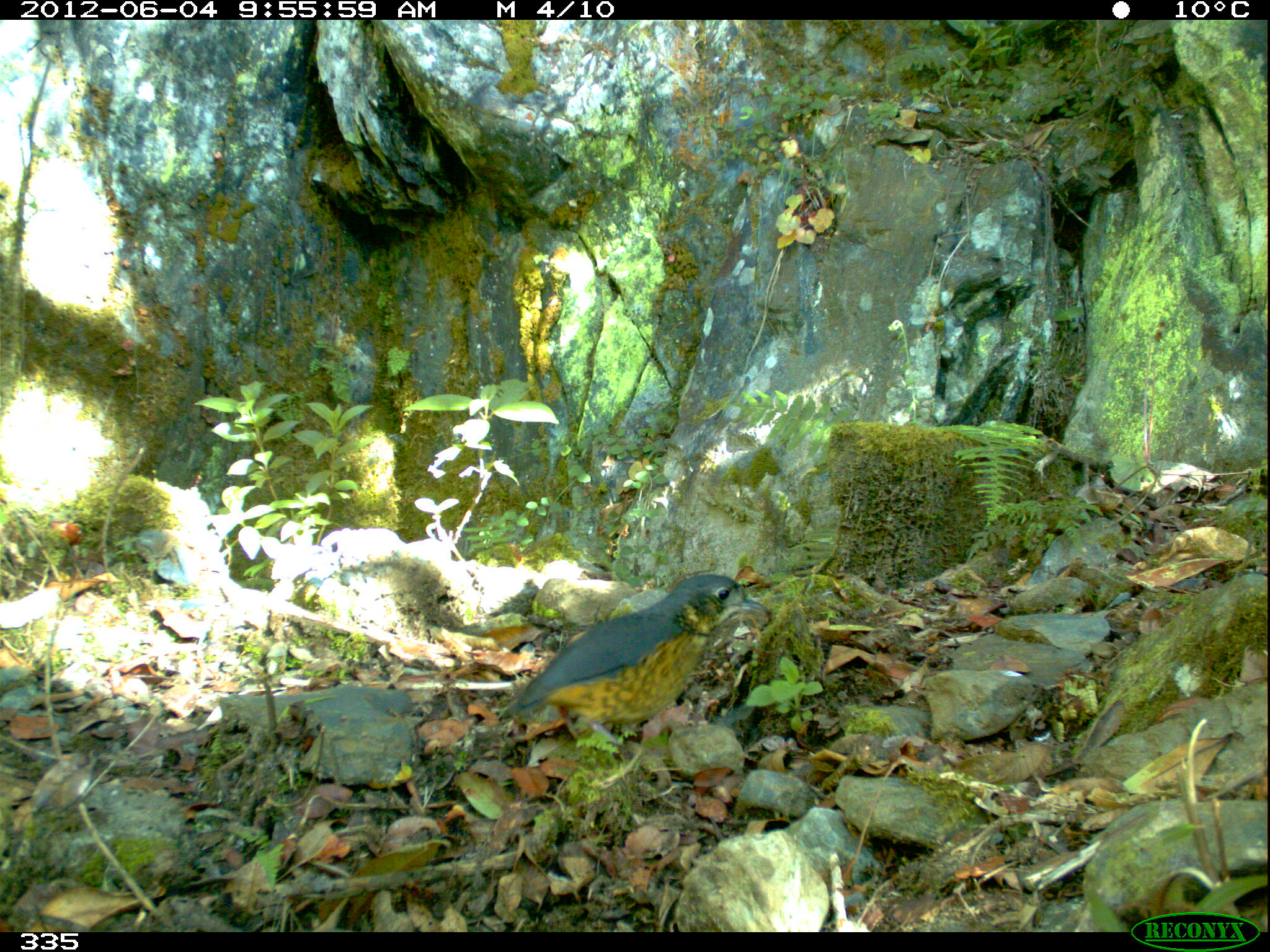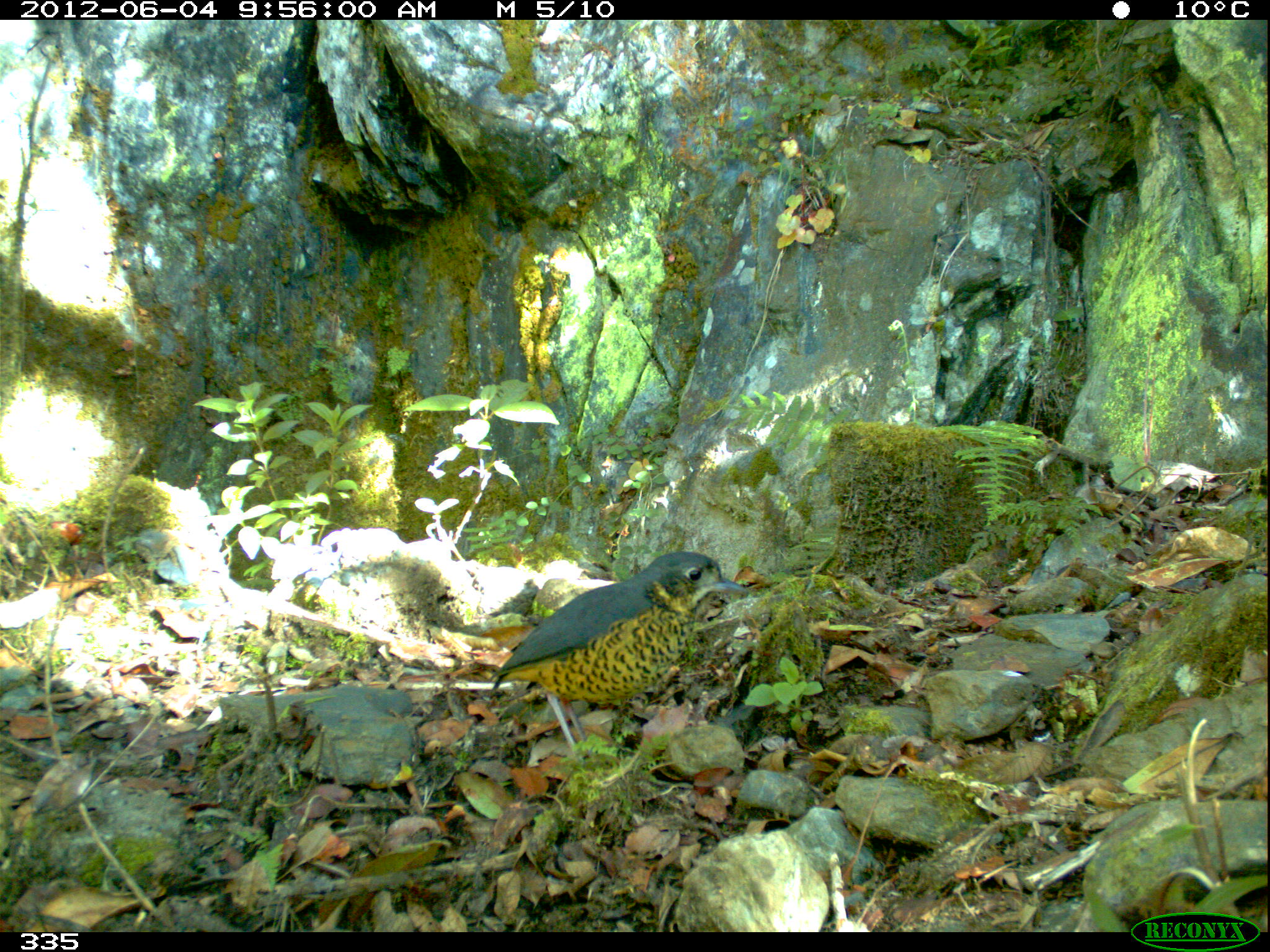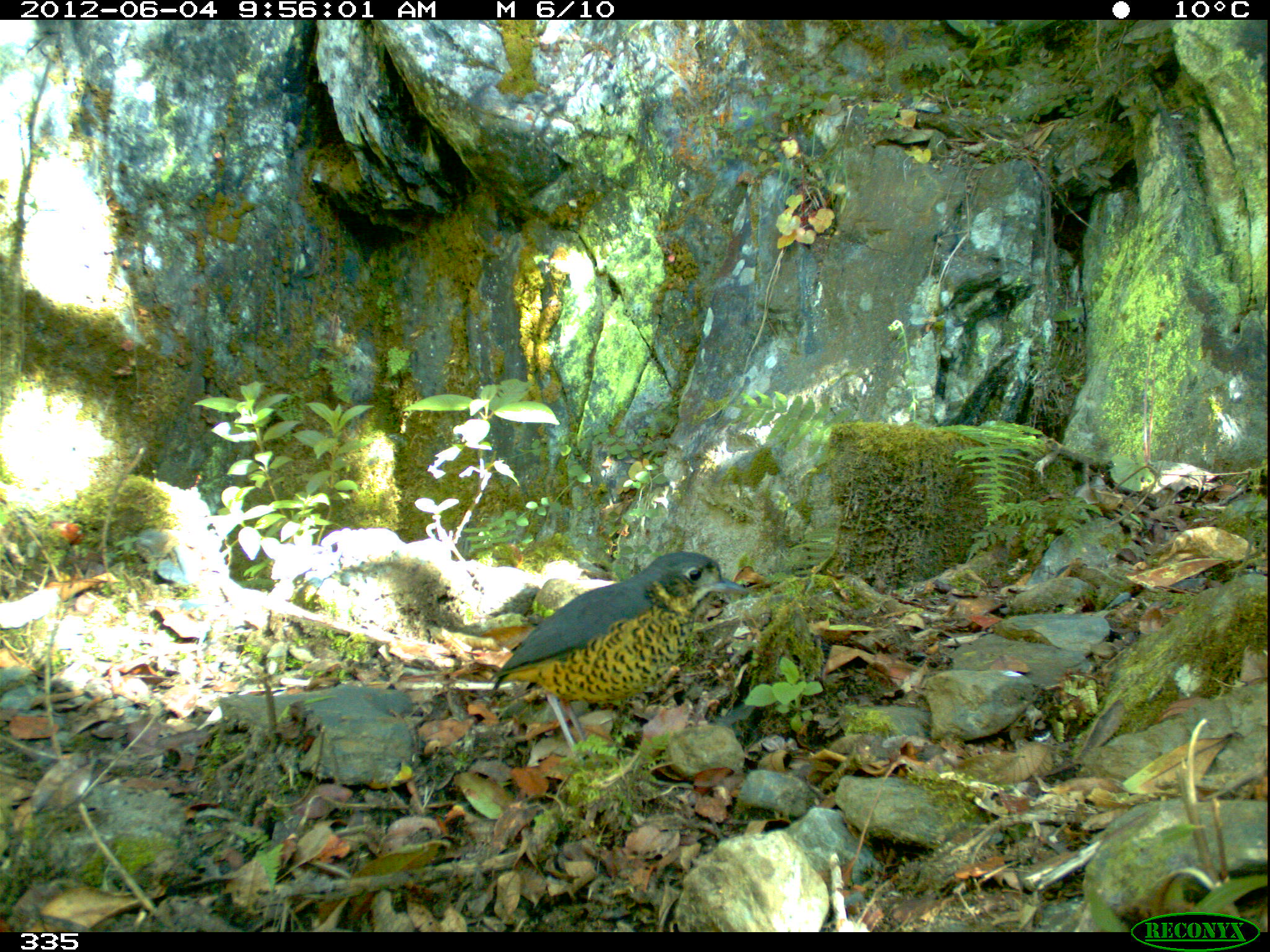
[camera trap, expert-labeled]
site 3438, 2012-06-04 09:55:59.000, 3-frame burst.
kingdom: Animalia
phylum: Chordata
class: Aves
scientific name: Aves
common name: bird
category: unknown bird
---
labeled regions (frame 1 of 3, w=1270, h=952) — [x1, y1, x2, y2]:
unknown bird: [496, 573, 771, 799]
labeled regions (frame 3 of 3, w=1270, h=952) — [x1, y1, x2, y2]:
unknown bird: [487, 550, 751, 761]